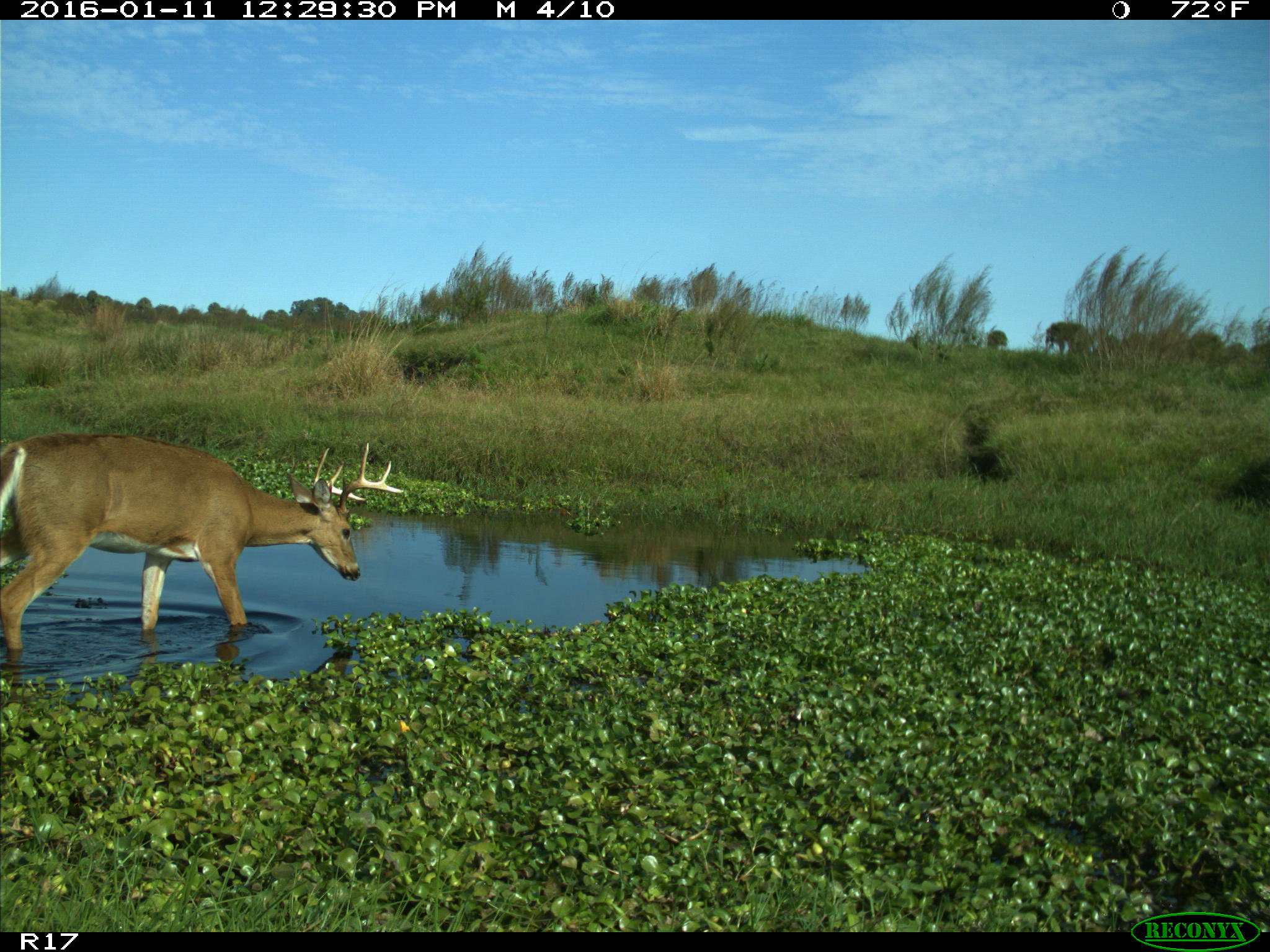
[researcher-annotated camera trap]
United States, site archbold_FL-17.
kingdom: Animalia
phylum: Chordata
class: Mammalia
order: Artiodactyla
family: Cervidae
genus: Odocoileus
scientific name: Odocoileus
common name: deer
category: unidentified deer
Unidentified deer (deer) (Odocoileus).